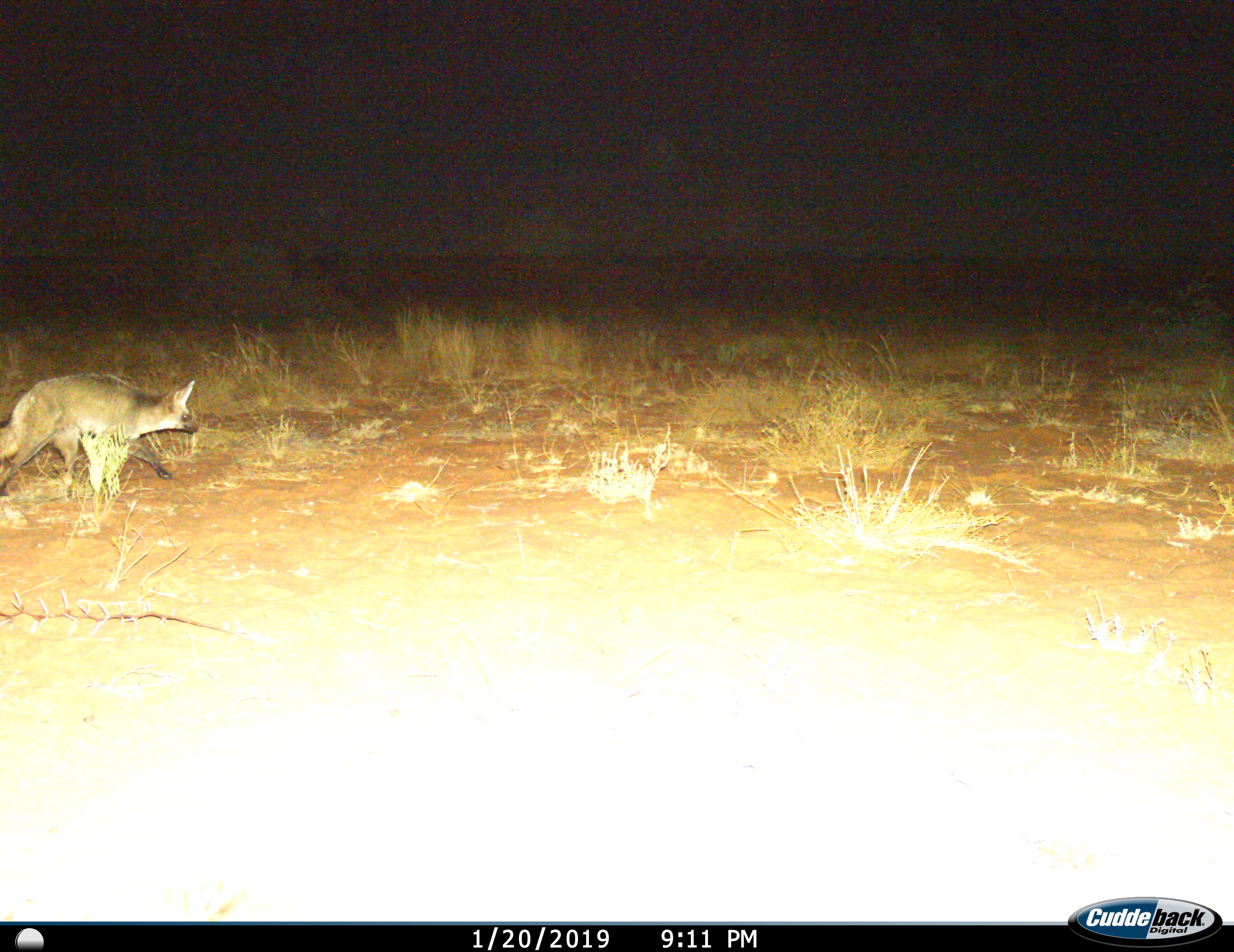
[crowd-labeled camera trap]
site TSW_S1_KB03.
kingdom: Animalia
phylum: Chordata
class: Mammalia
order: Carnivora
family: Canidae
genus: Otocyon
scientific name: Otocyon megalotis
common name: bat-eared fox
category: foxbateared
Foxbateared (bat-eared fox) (Otocyon megalotis), count 1. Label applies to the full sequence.